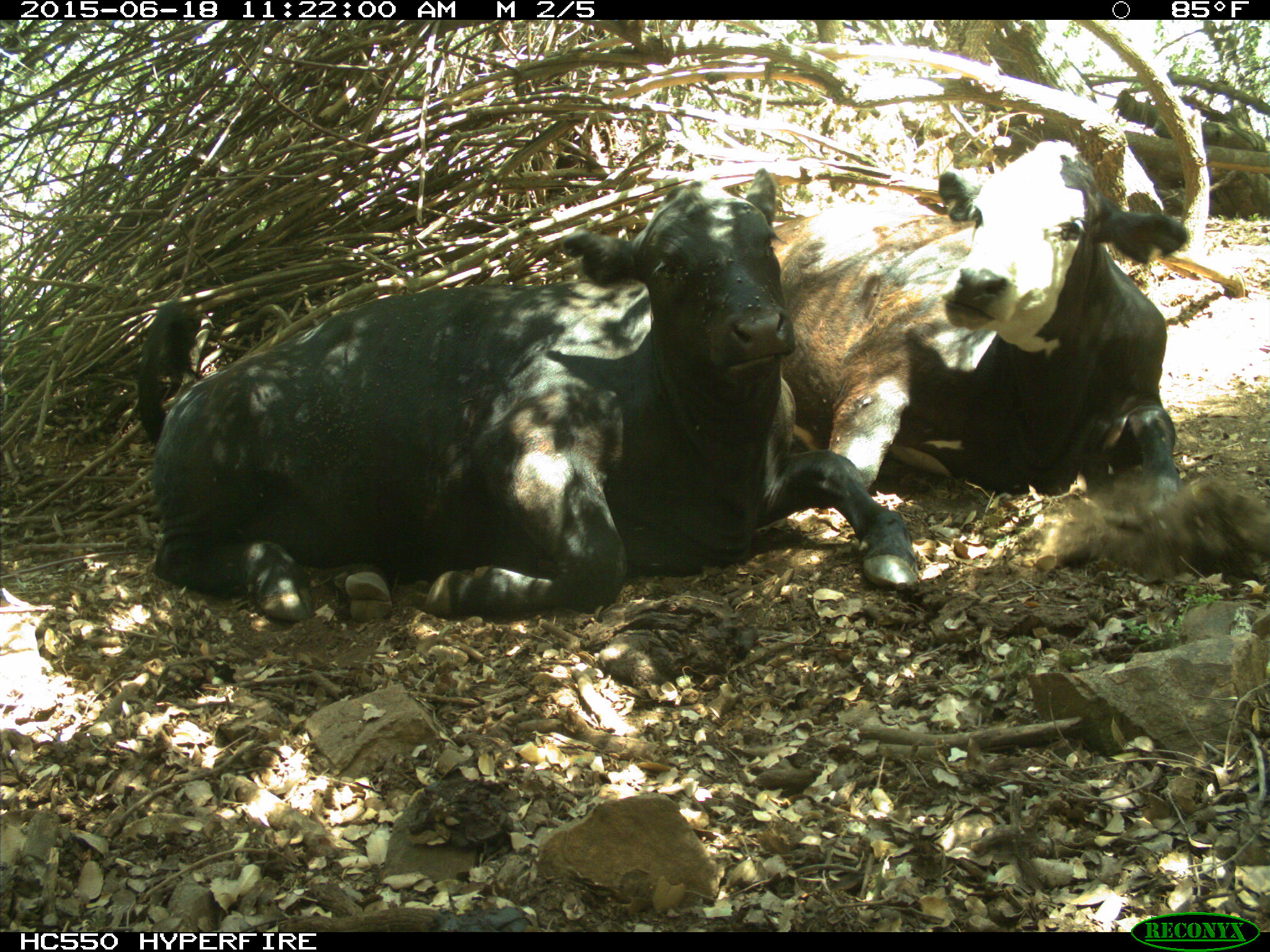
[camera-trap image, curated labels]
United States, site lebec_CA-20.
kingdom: Animalia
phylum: Chordata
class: Mammalia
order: Artiodactyla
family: Bovidae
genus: Bos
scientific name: Bos taurus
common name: domestic cow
Bos taurus (domestic cow).